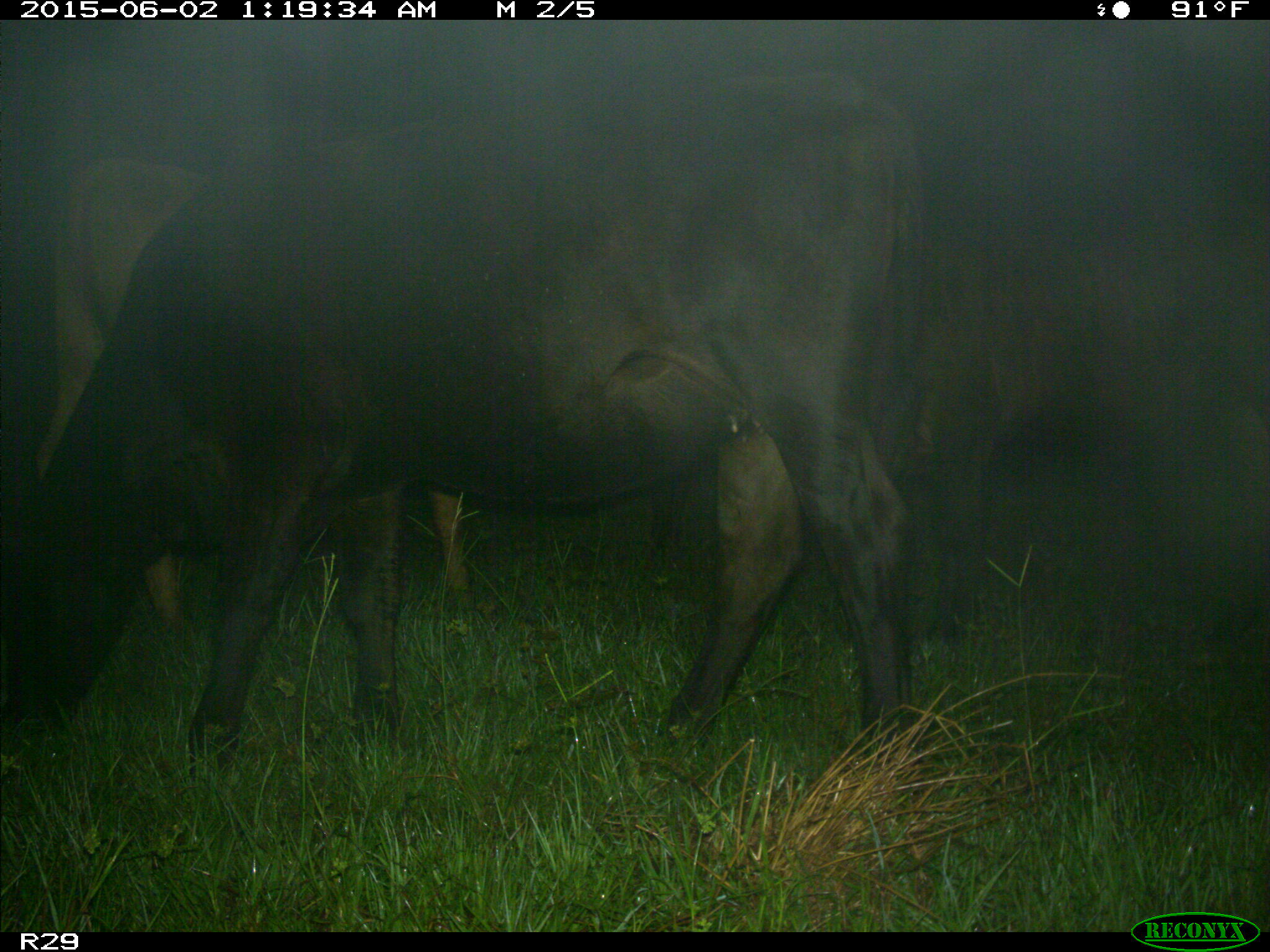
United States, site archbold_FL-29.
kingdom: Animalia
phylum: Chordata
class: Mammalia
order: Artiodactyla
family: Bovidae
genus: Bos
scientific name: Bos taurus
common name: domestic cow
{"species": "Bos taurus (domestic cow)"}